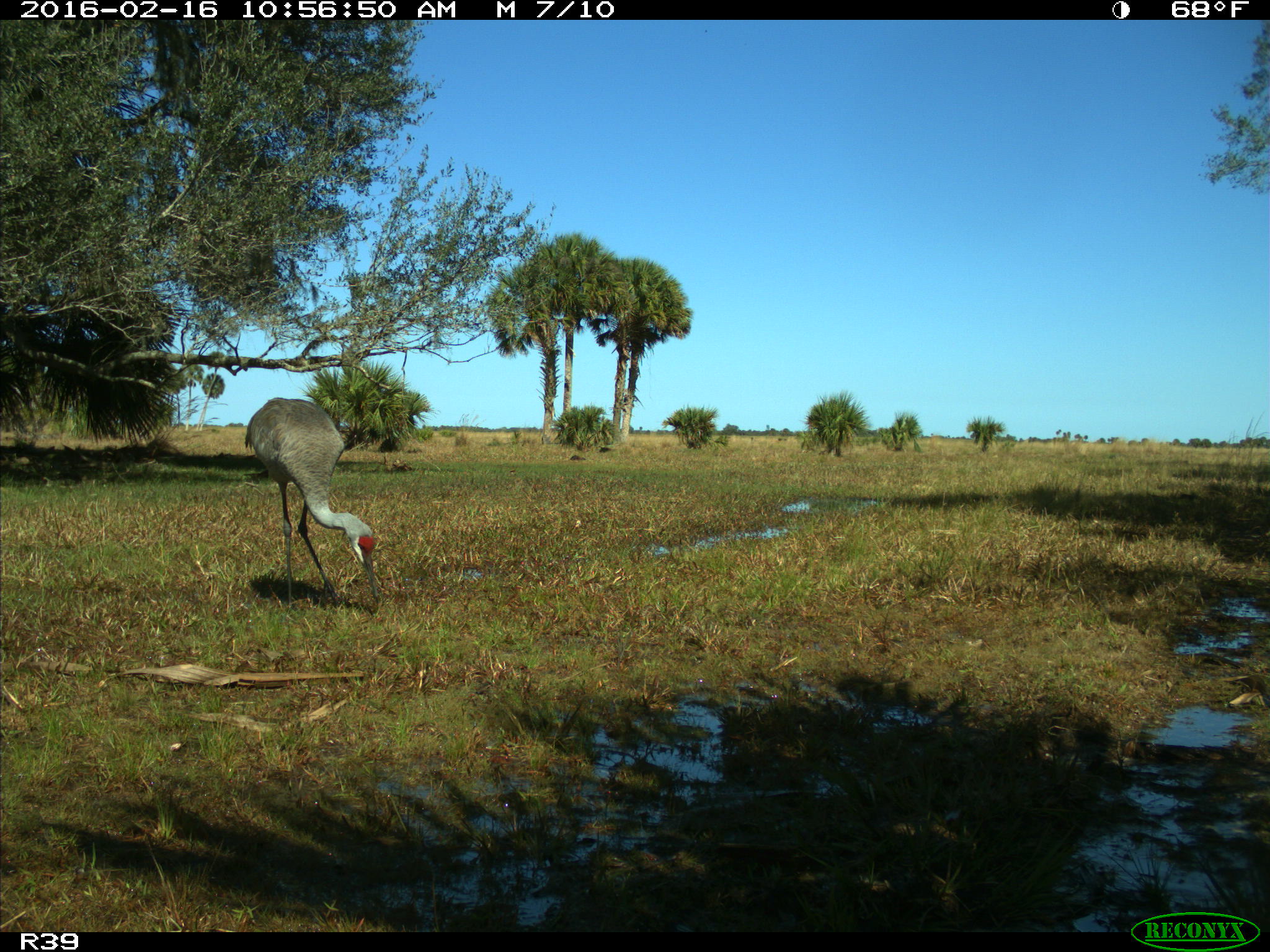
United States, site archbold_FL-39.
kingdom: Animalia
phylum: Chordata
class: Aves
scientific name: Aves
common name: birds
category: unidentified bird